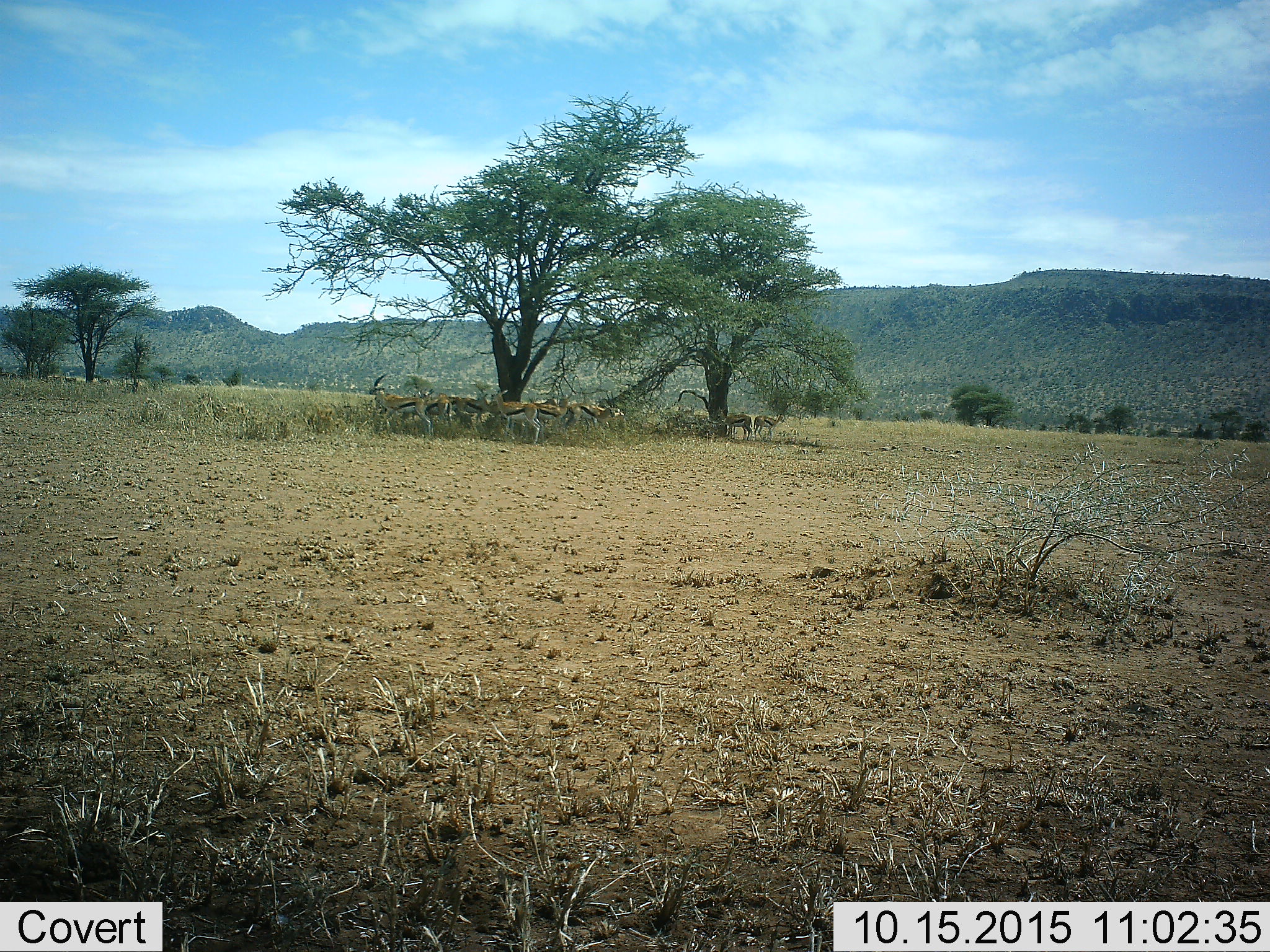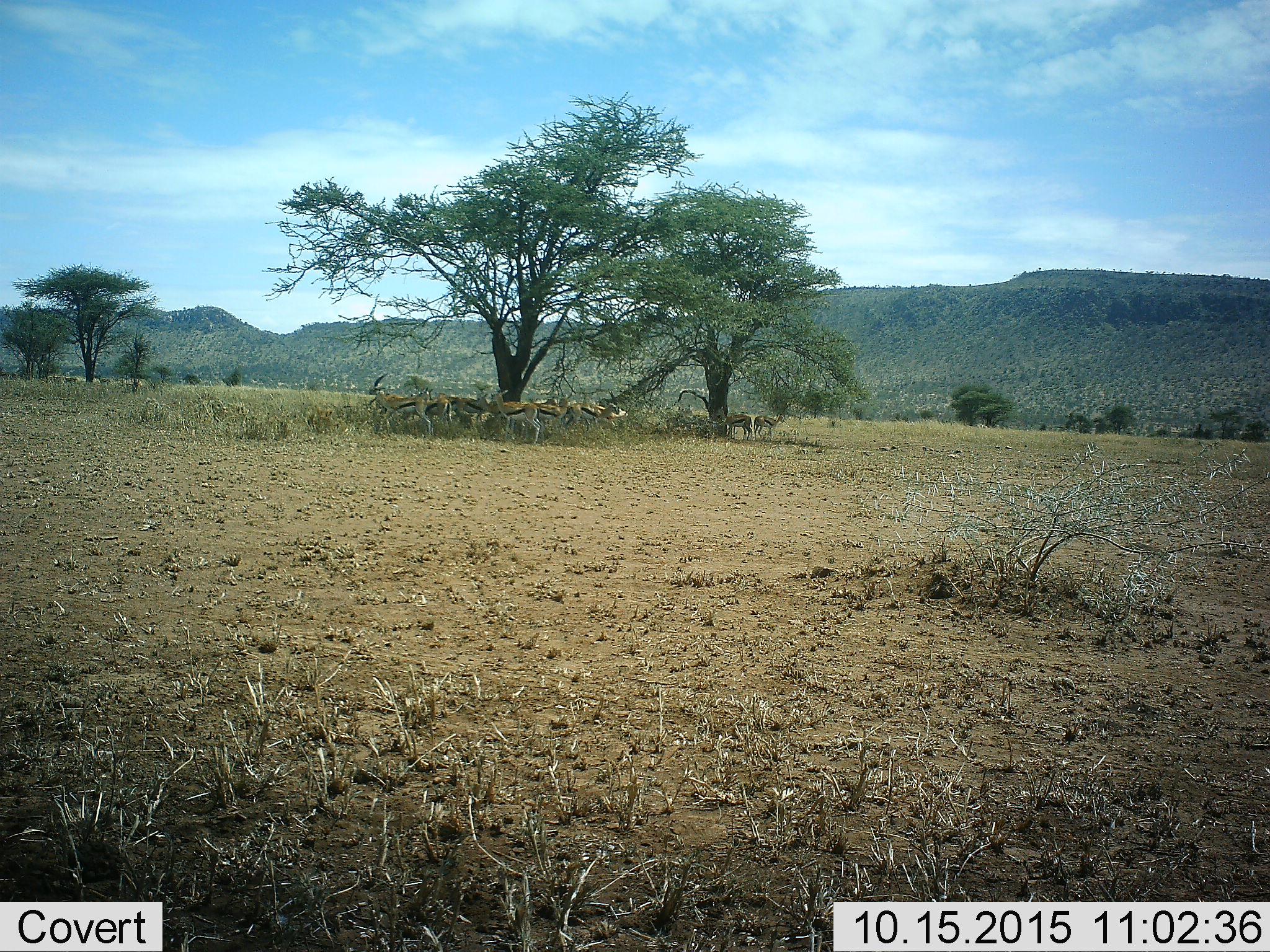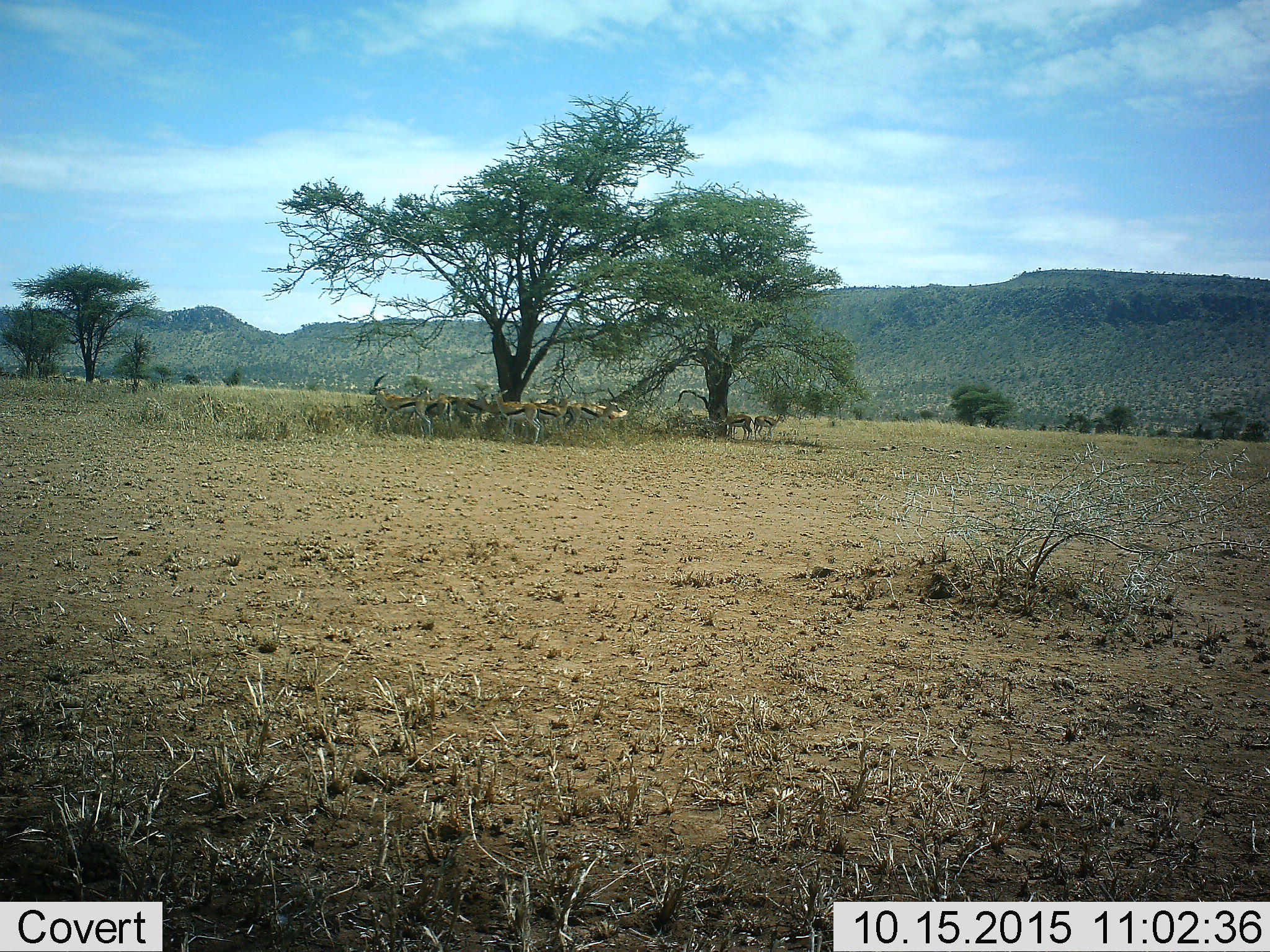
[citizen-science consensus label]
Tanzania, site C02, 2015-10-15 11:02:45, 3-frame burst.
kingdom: Animalia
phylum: Chordata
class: Mammalia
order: Artiodactyla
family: Bovidae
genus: Eudorcas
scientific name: Eudorcas thomsonii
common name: thomson's gazelle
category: gazellethomsons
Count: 11-50.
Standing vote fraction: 85%.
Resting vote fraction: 10%.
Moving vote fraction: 5%.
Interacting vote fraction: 5%.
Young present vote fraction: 10%.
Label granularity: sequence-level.